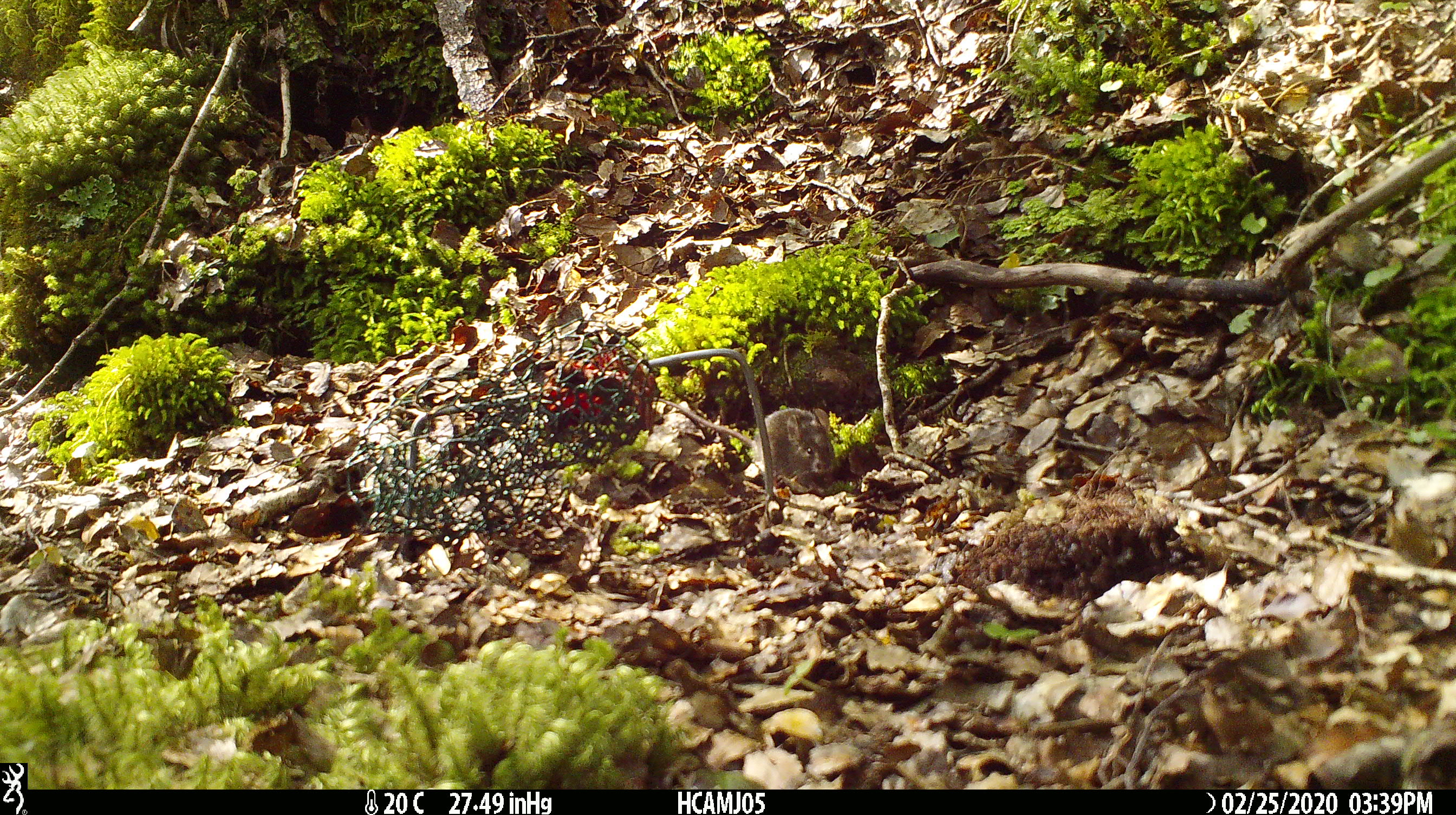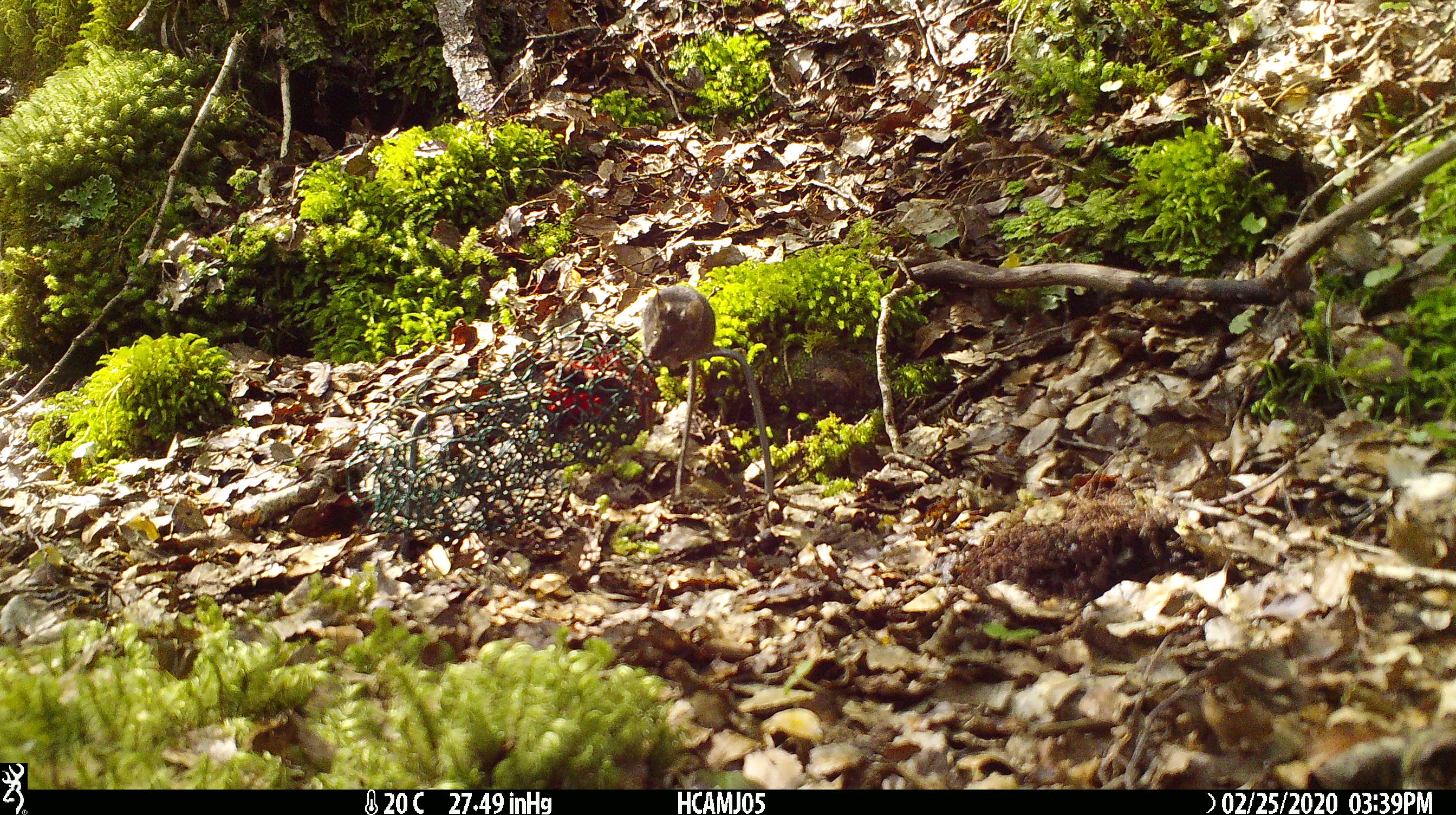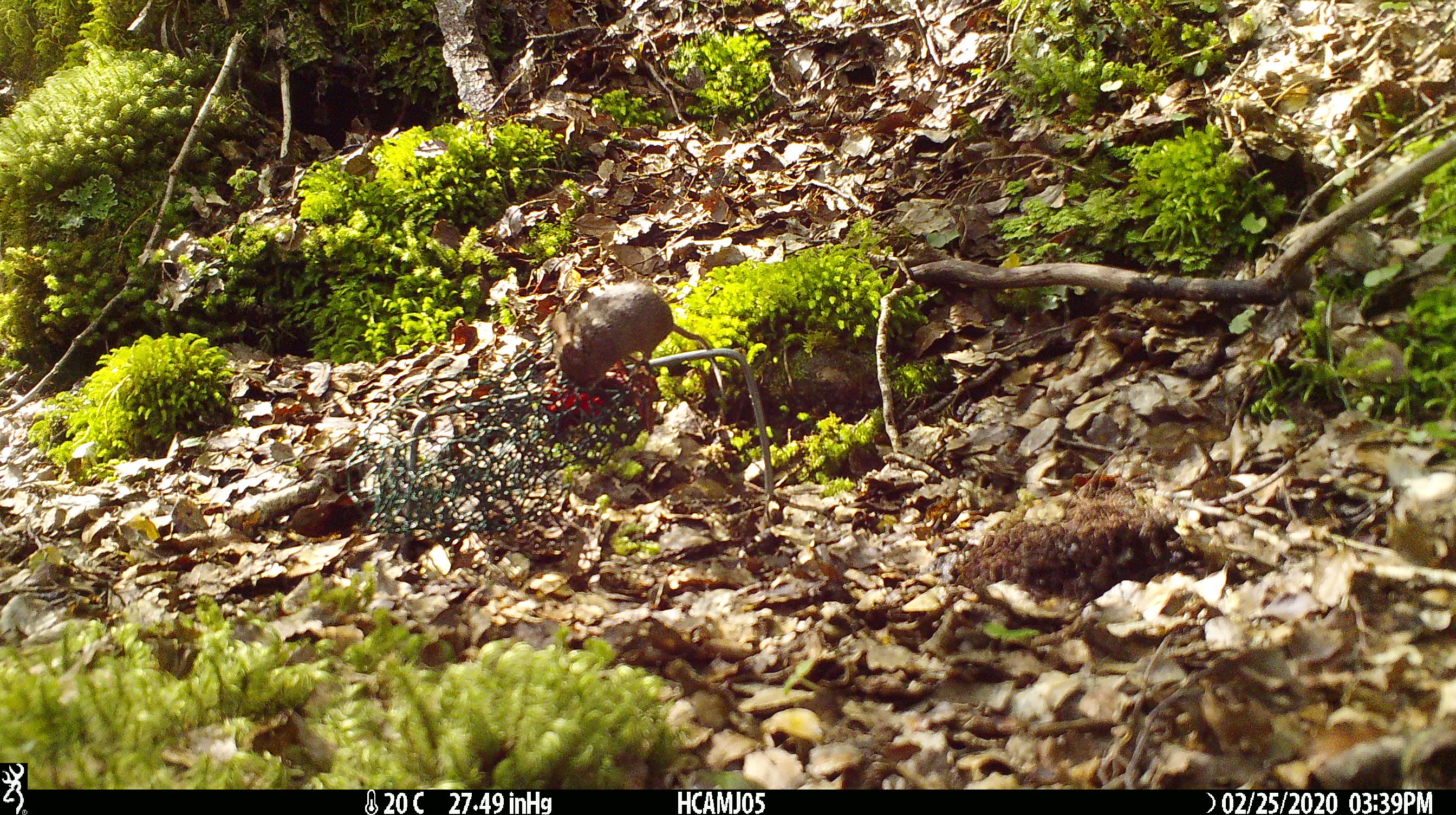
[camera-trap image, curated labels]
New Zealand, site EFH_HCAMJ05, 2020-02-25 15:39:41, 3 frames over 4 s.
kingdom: Animalia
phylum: Chordata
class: Mammalia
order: Rodentia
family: Muridae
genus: Mus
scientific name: Mus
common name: mouse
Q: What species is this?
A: Mouse (Mus).